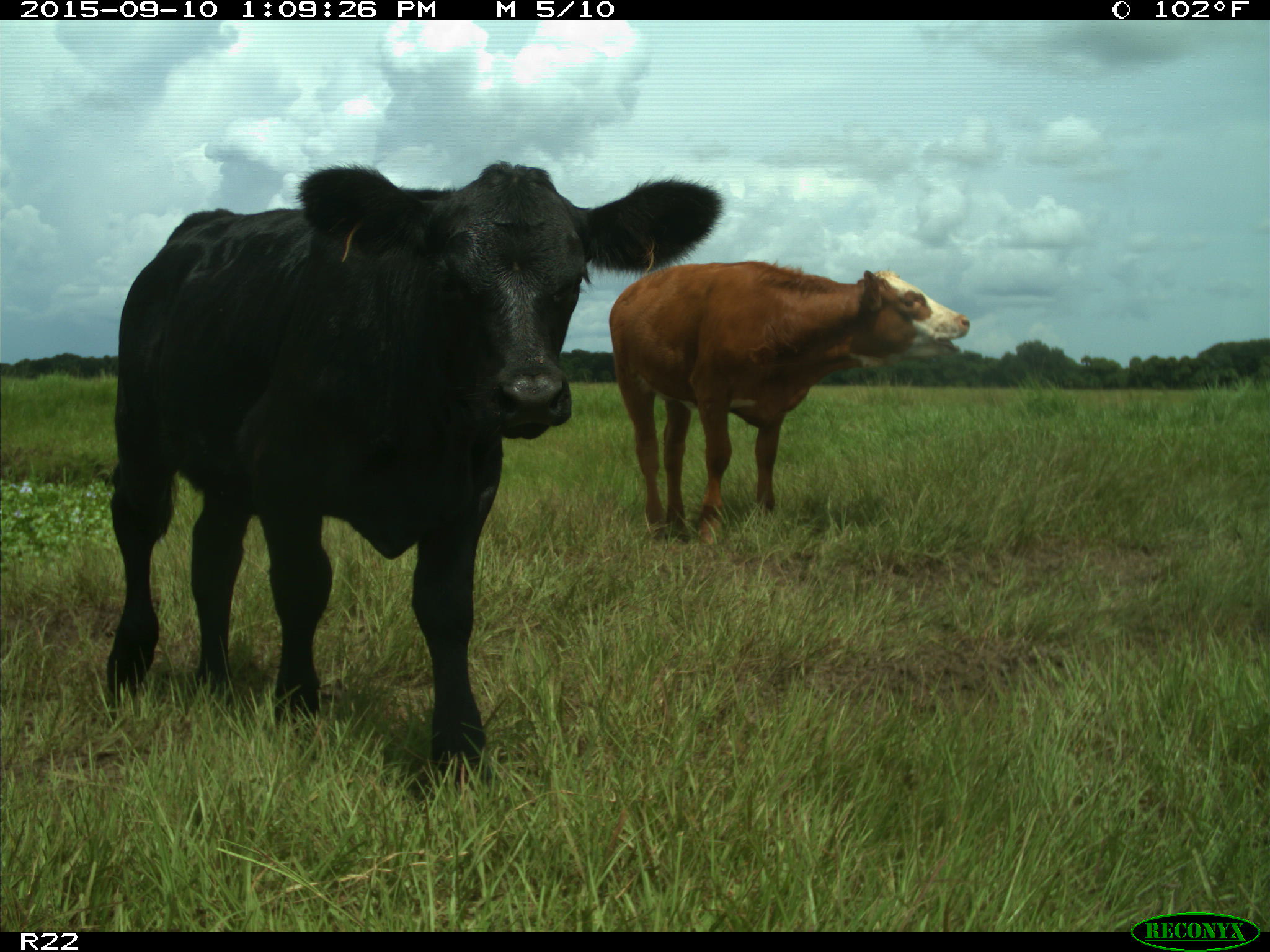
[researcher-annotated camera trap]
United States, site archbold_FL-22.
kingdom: Animalia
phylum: Chordata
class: Mammalia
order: Artiodactyla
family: Bovidae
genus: Bos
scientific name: Bos taurus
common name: domestic cow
Bos taurus (domestic cow).